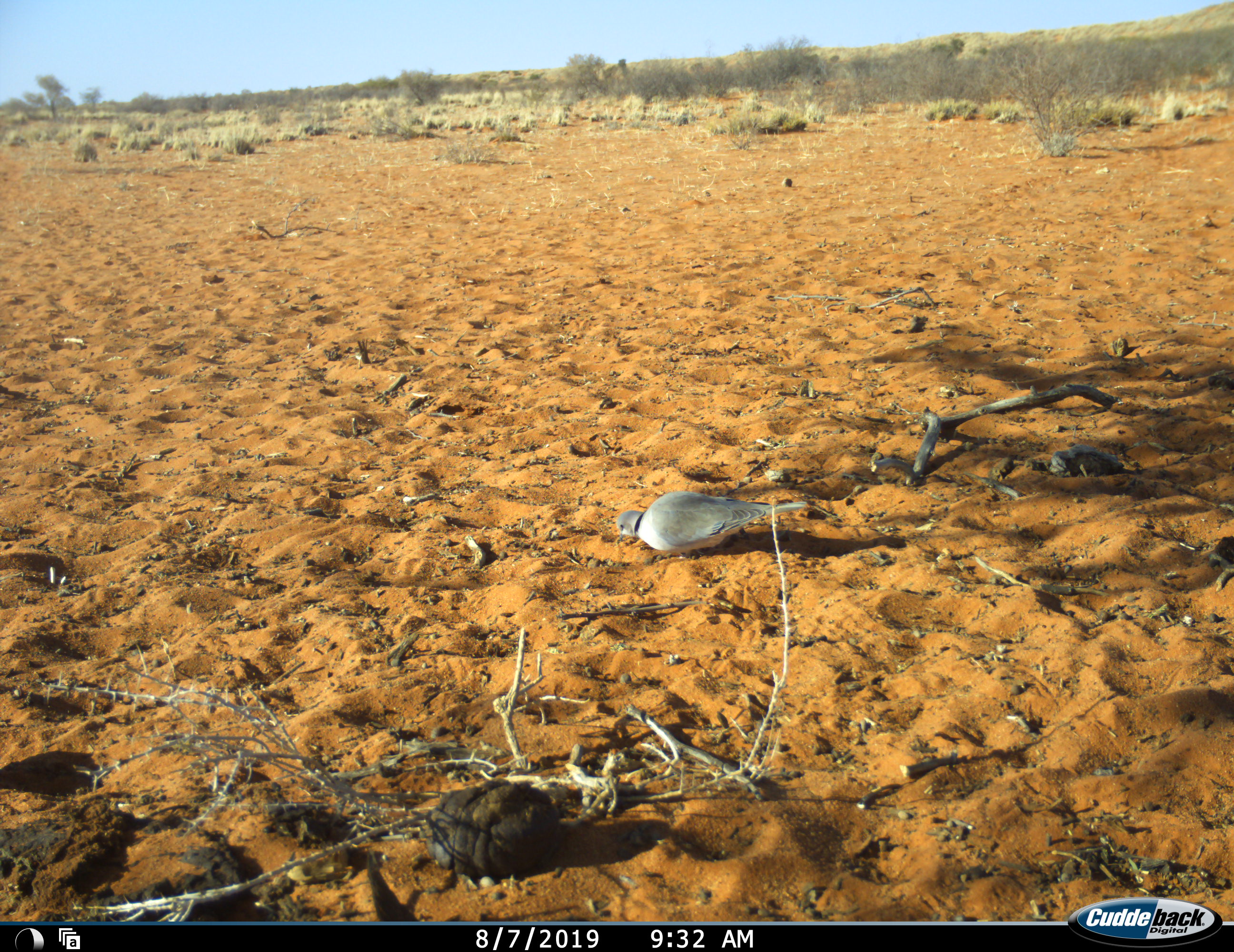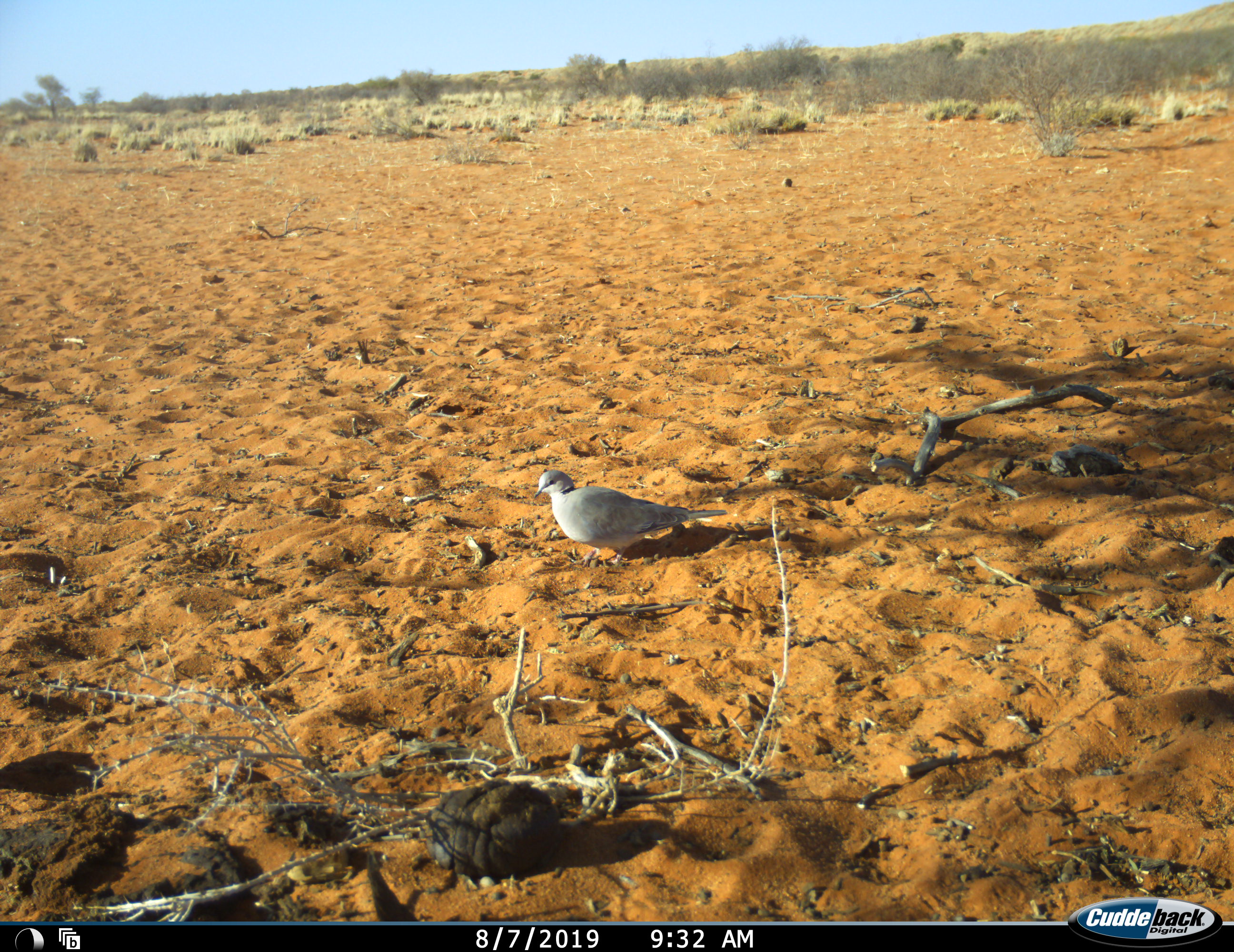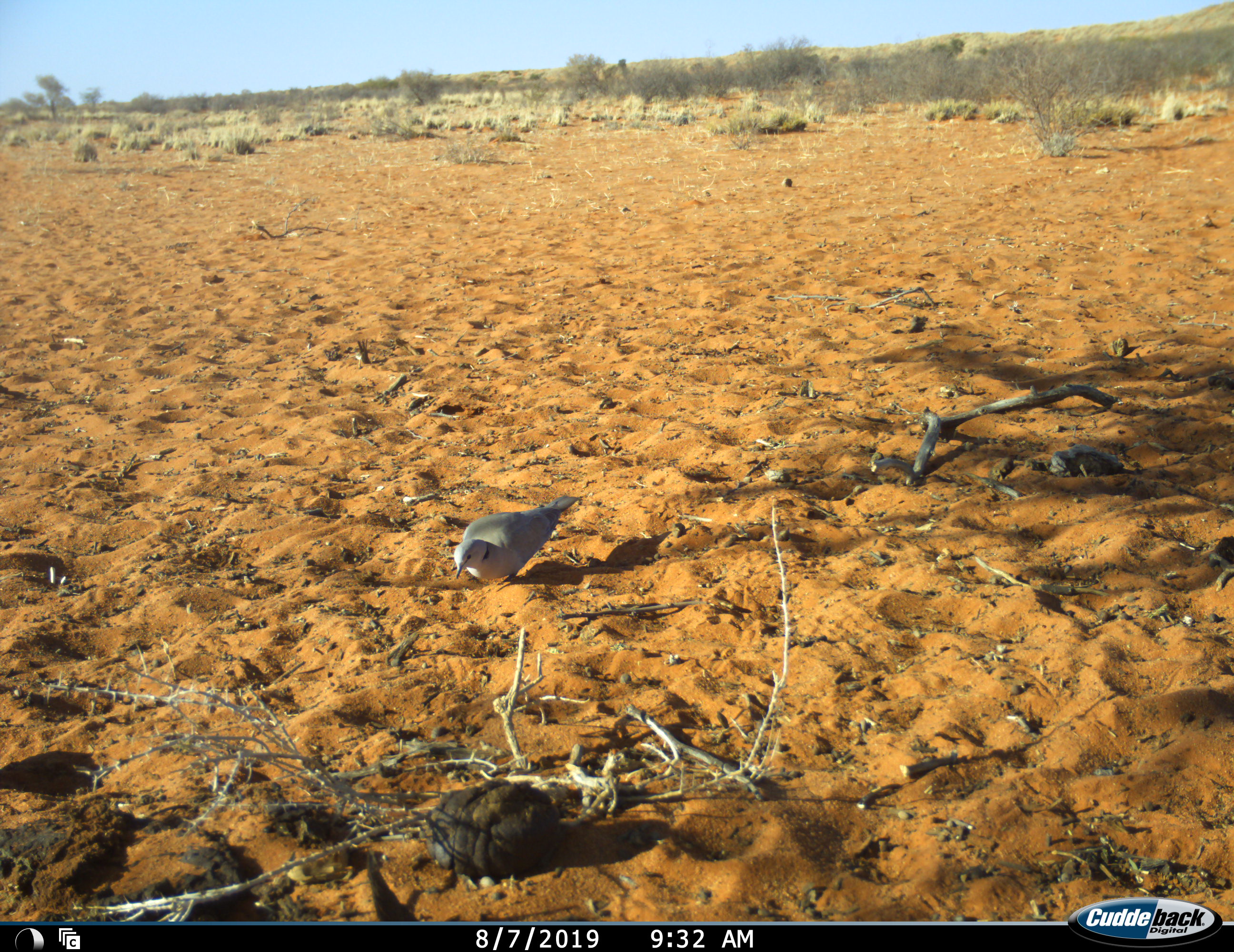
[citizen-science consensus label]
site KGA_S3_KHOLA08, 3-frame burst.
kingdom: Animalia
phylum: Chordata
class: Aves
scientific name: Aves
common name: bird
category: birdother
Birdother (bird) (Aves), count 1. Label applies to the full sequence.